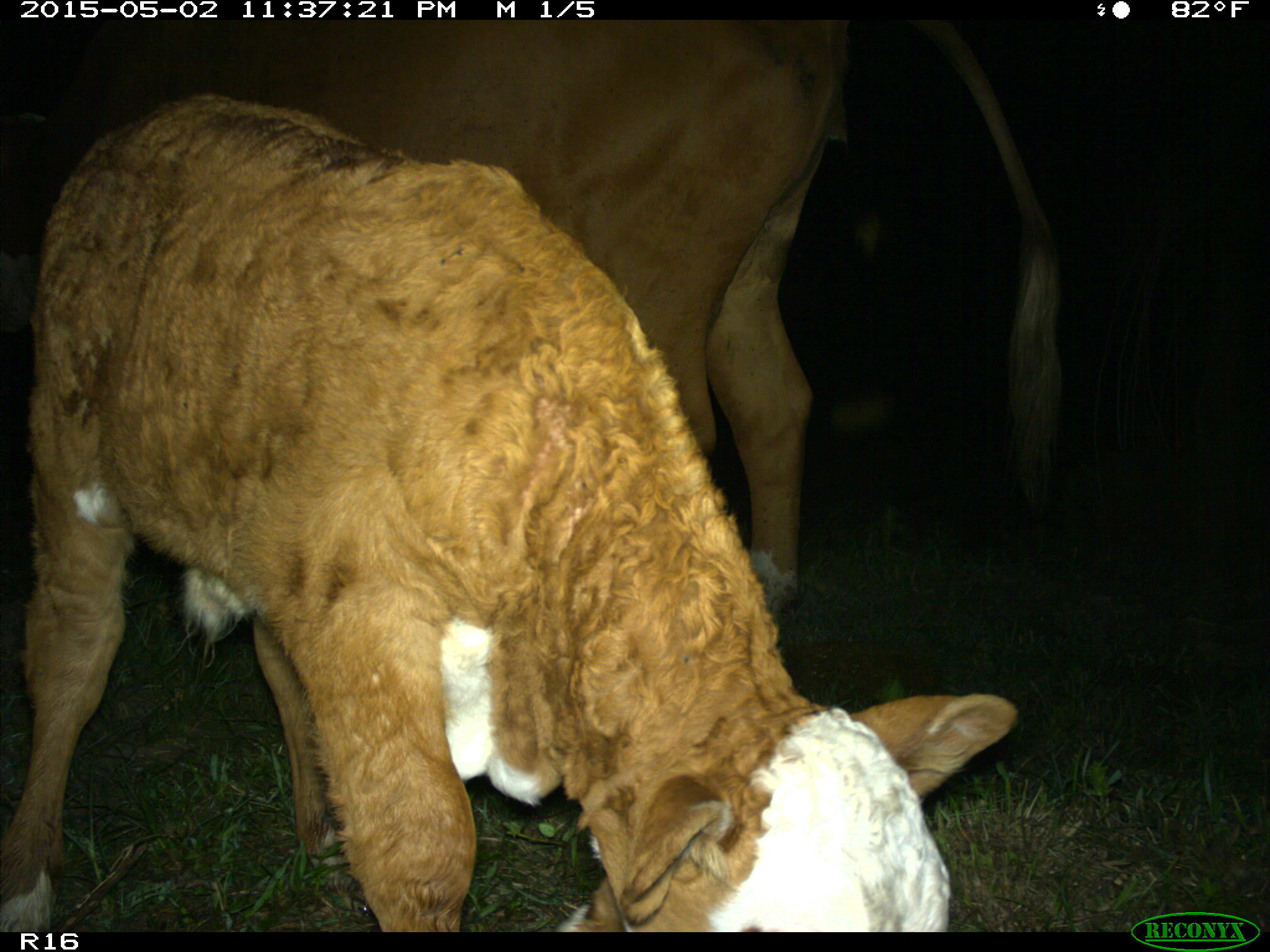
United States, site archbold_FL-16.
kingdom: Animalia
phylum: Chordata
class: Mammalia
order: Artiodactyla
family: Bovidae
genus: Bos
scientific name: Bos taurus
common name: domestic cow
Bos taurus (domestic cow).